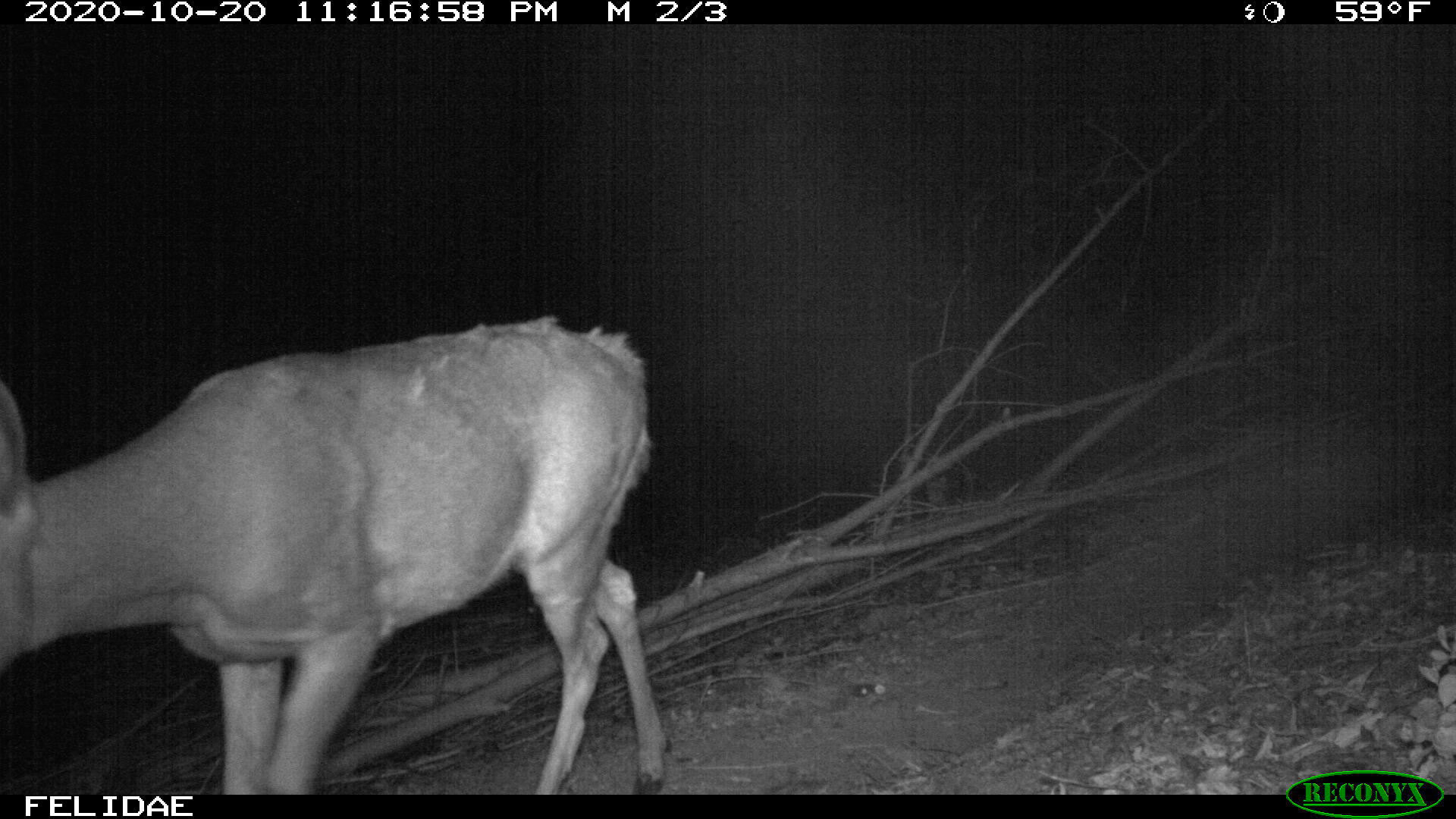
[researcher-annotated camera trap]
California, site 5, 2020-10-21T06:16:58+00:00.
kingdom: Animalia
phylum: Chordata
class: Mammalia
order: Artiodactyla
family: Cervidae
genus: Odocoileus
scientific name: Odocoileus hemionus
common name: mule deer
Mule deer (Odocoileus hemionus).